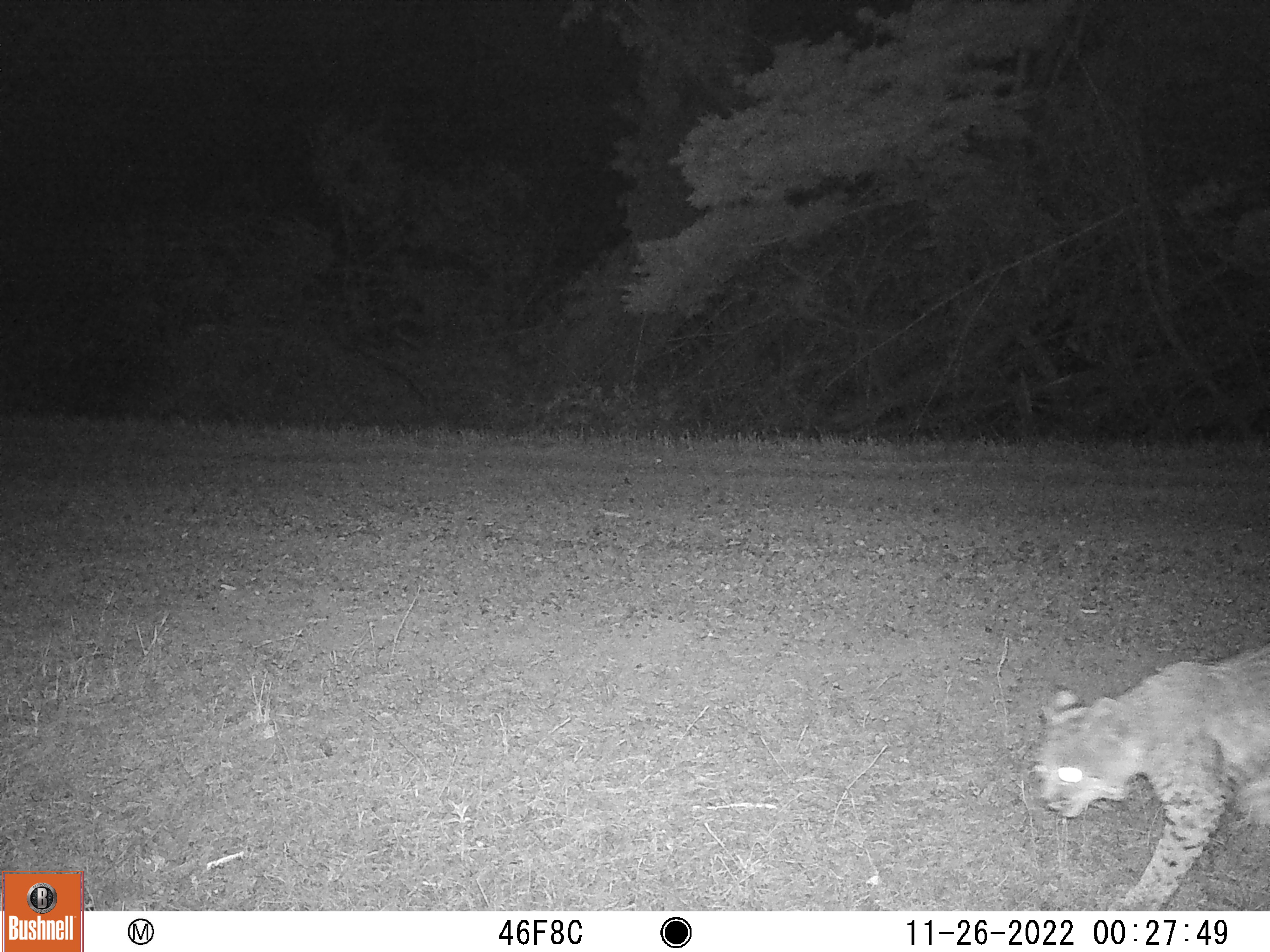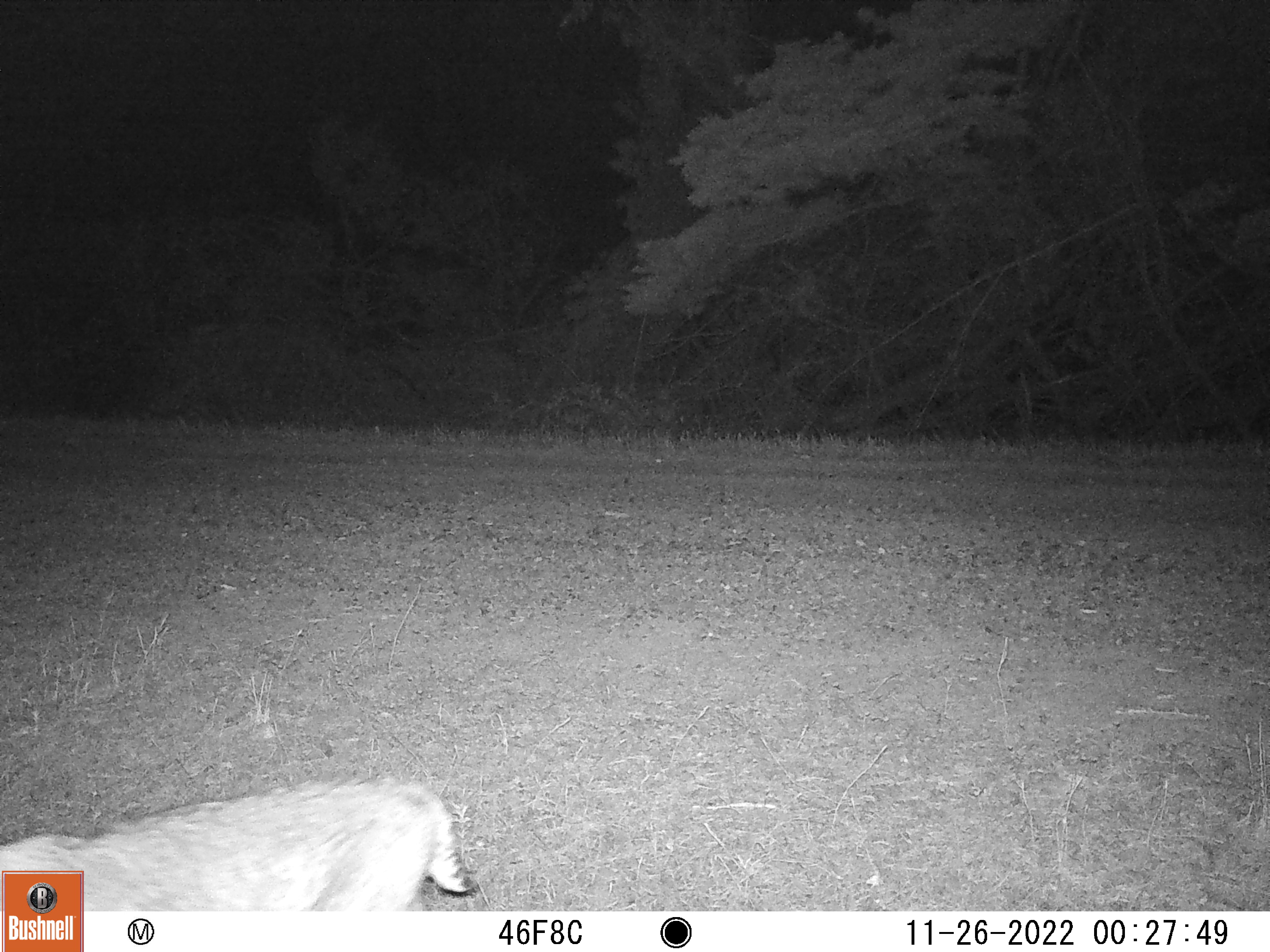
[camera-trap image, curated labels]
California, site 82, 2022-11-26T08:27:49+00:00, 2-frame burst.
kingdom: Animalia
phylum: Chordata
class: Mammalia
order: Carnivora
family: Felidae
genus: Lynx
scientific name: Lynx rufus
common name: bobcat